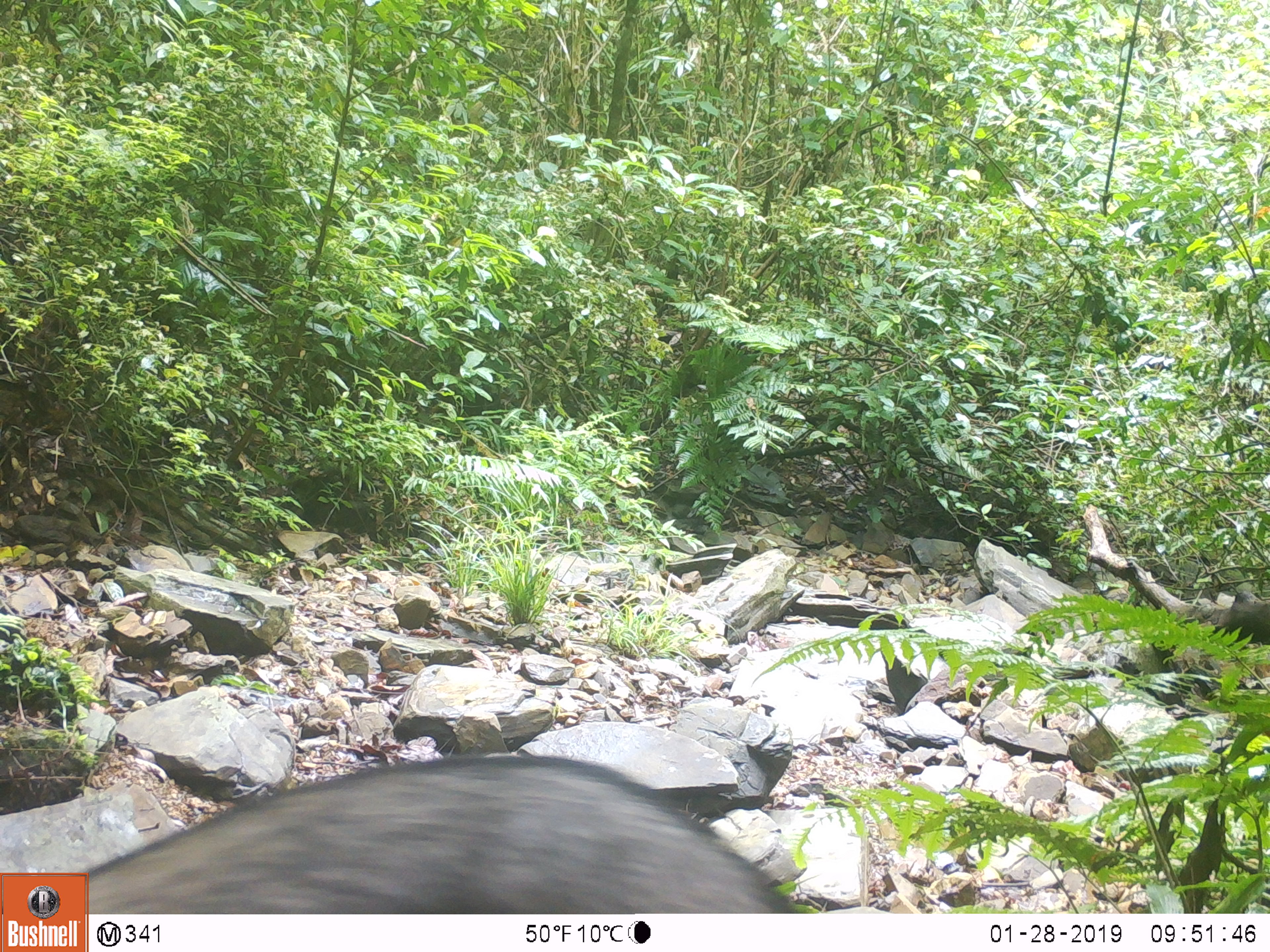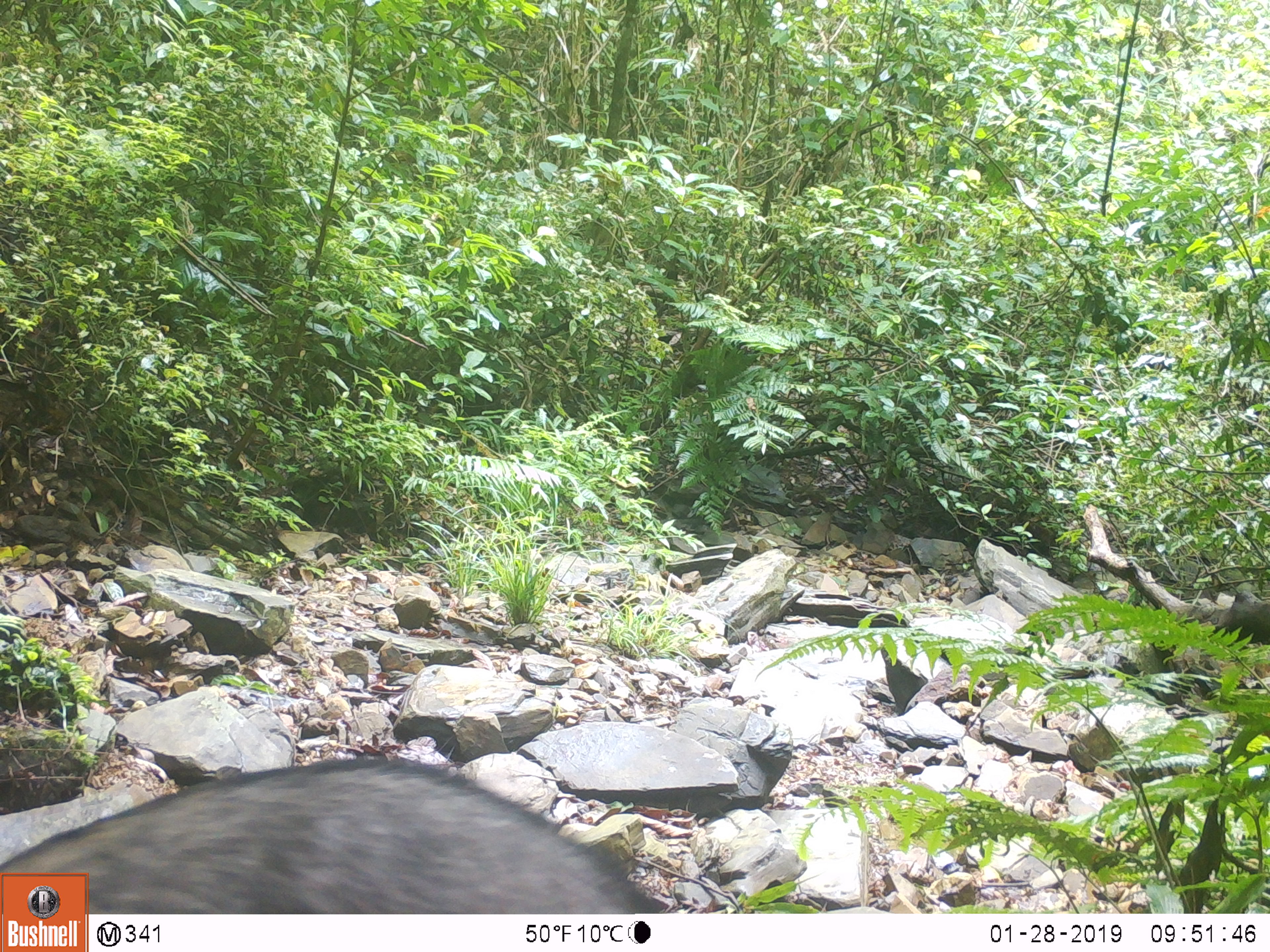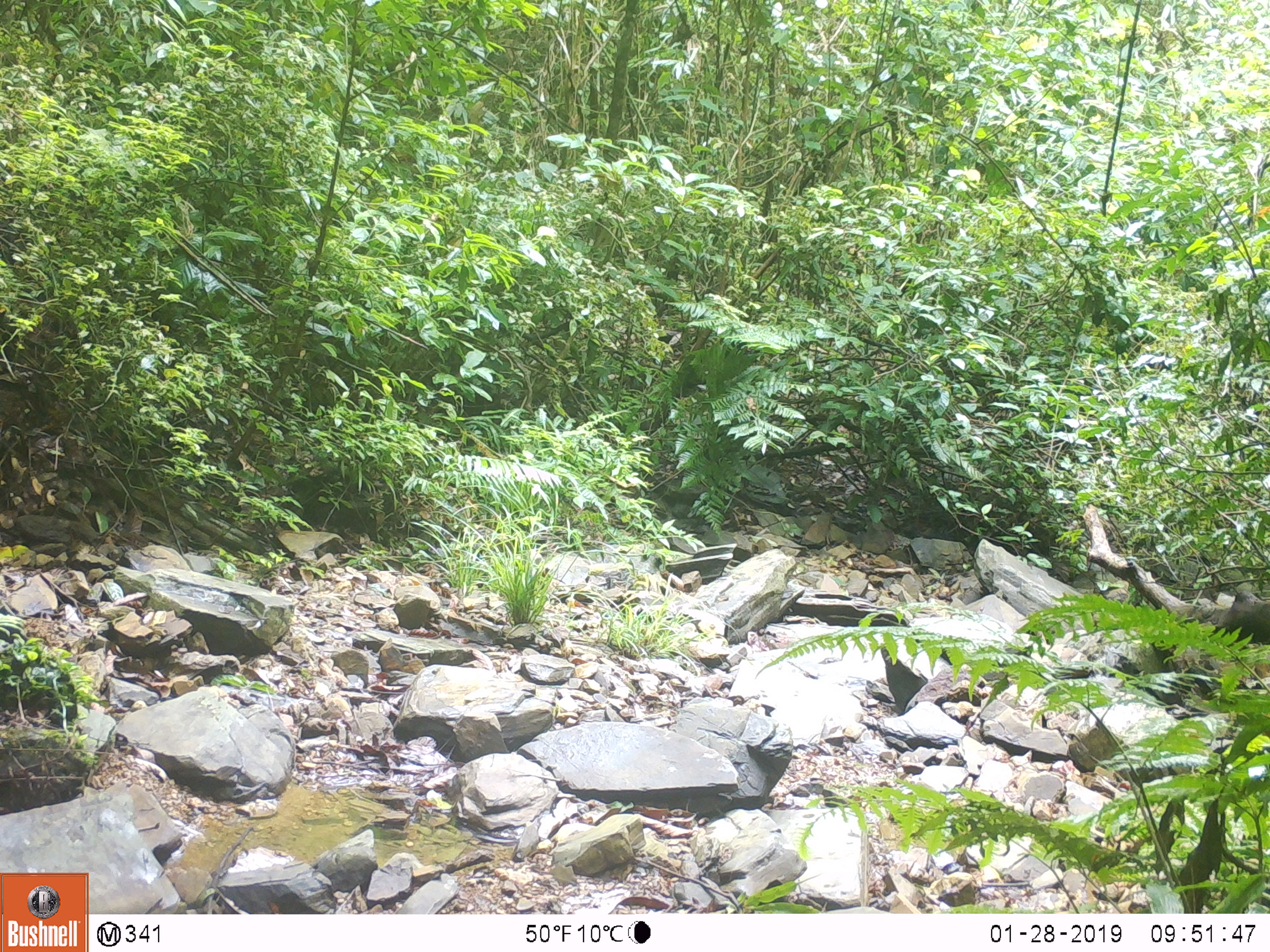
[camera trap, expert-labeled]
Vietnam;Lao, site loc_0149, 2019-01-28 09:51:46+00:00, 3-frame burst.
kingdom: Animalia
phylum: Chordata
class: Mammalia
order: Artiodactyla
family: Bovidae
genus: Capricornis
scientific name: Capricornis sumatraensis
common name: chinese serow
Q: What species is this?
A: Chinese serow (Capricornis sumatraensis).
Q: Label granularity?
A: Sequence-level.